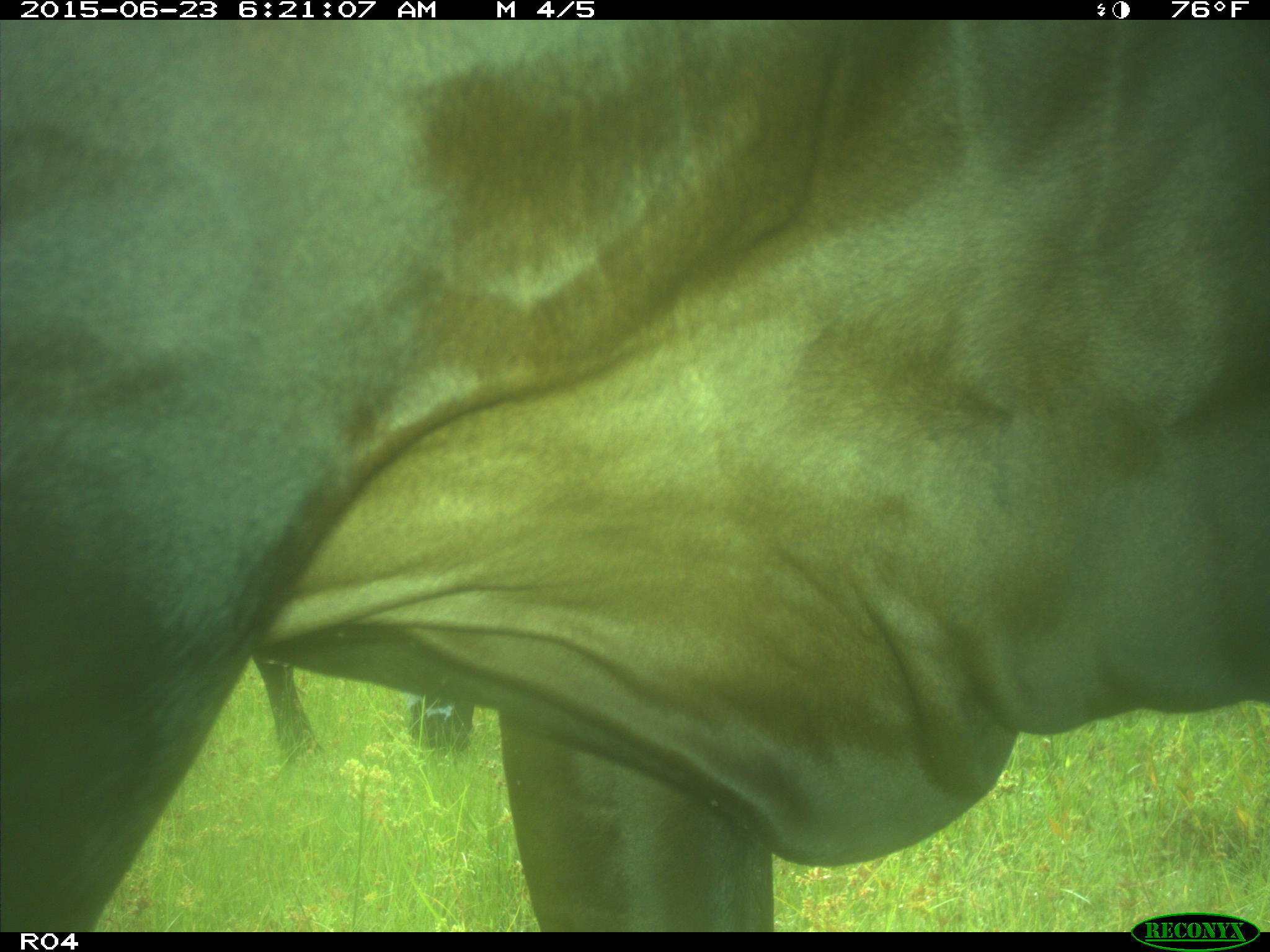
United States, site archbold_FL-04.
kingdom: Animalia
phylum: Chordata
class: Mammalia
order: Artiodactyla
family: Bovidae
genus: Bos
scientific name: Bos taurus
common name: domestic cow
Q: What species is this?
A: Bos taurus (domestic cow).